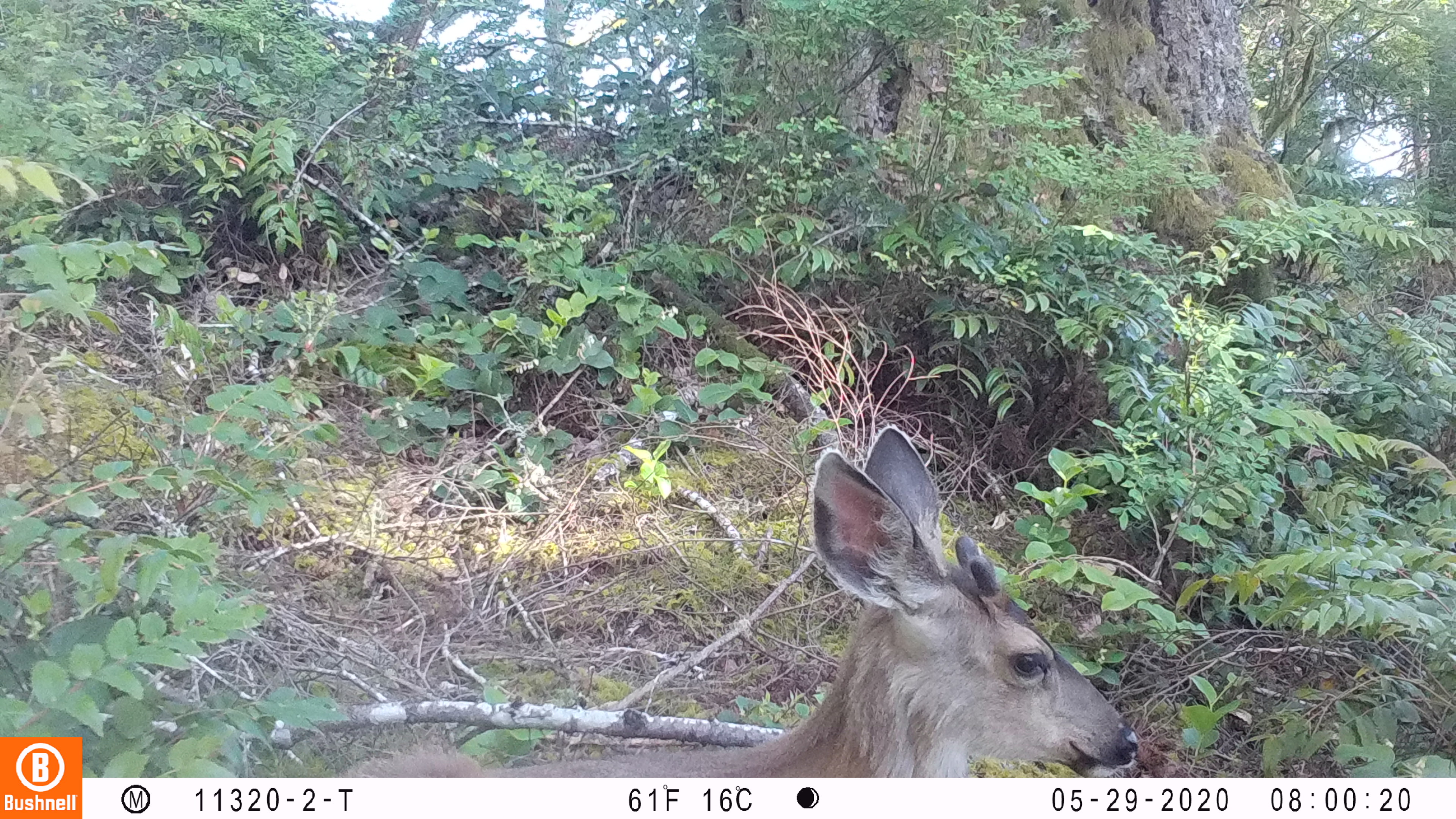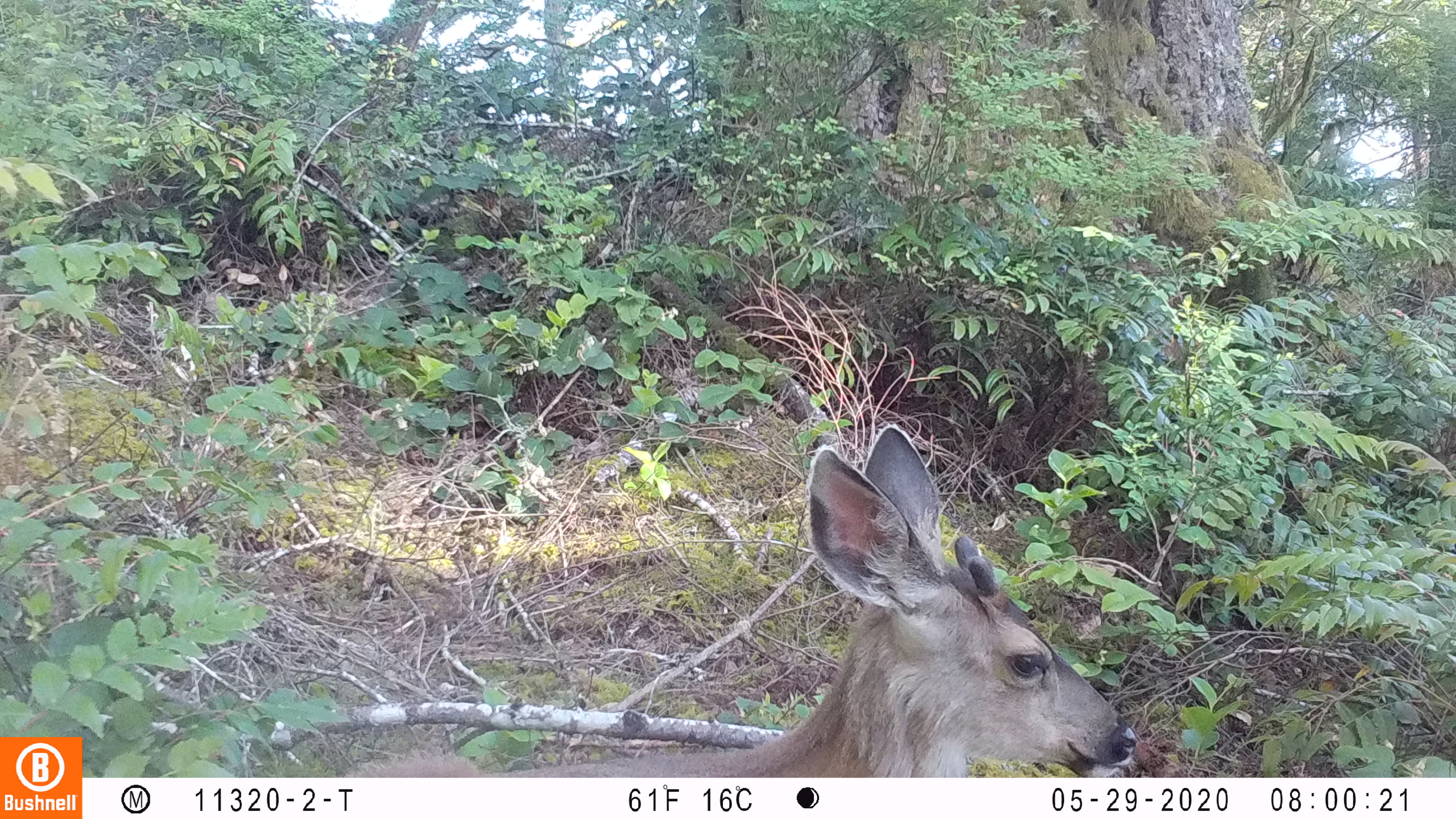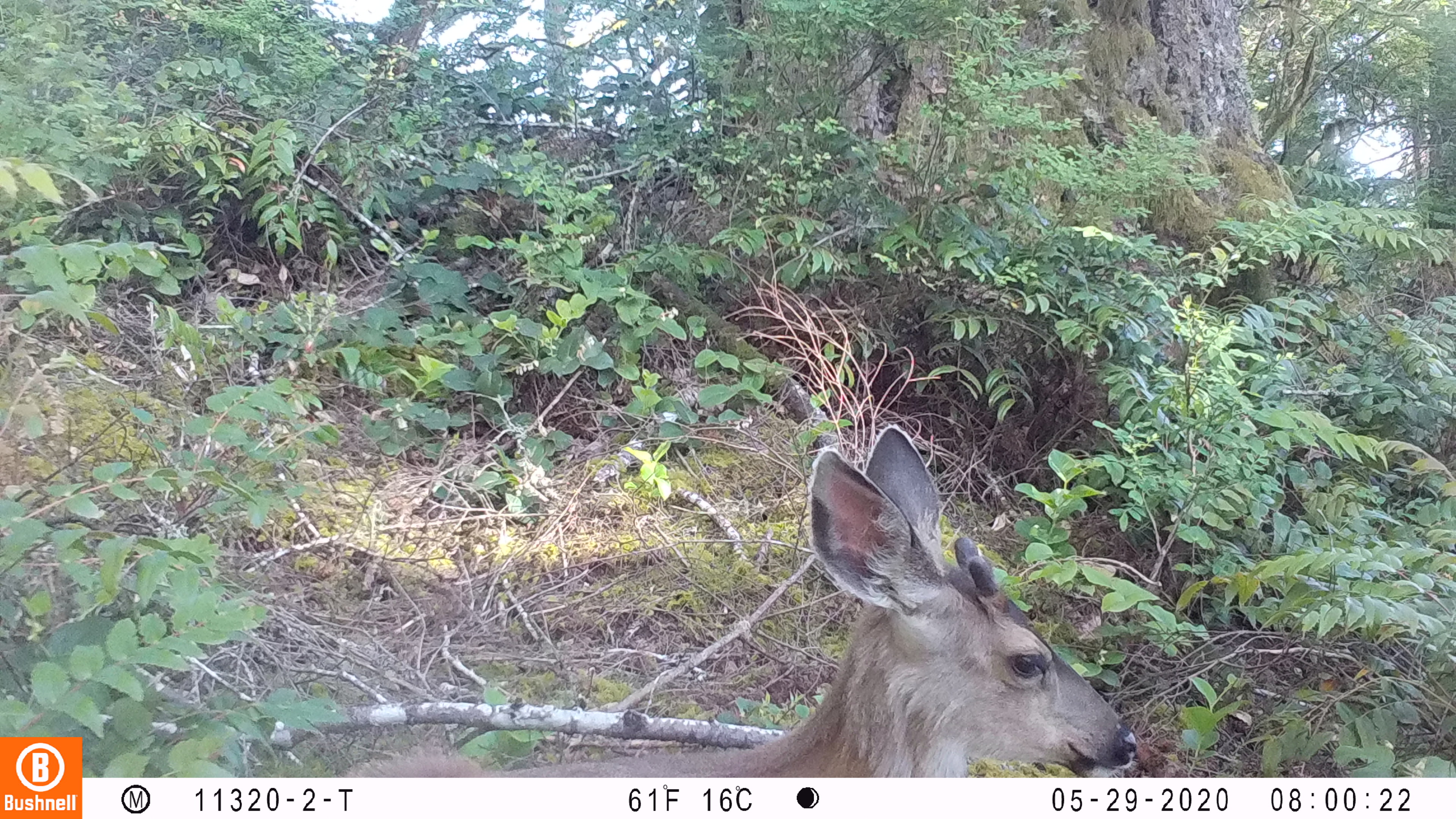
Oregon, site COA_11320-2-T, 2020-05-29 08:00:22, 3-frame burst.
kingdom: Animalia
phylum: Chordata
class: Mammalia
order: Artiodactyla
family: Cervidae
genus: Odocoileus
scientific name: Odocoileus hemionus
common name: black-tailed deer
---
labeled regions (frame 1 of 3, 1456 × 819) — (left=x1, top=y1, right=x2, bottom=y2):
black-tailed deer: (left=340, top=421, right=1147, bottom=774)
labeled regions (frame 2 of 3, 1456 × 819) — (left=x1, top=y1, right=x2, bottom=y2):
black-tailed deer: (left=355, top=418, right=1142, bottom=770)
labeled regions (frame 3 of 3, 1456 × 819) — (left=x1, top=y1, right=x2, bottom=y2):
black-tailed deer: (left=340, top=412, right=1142, bottom=772)